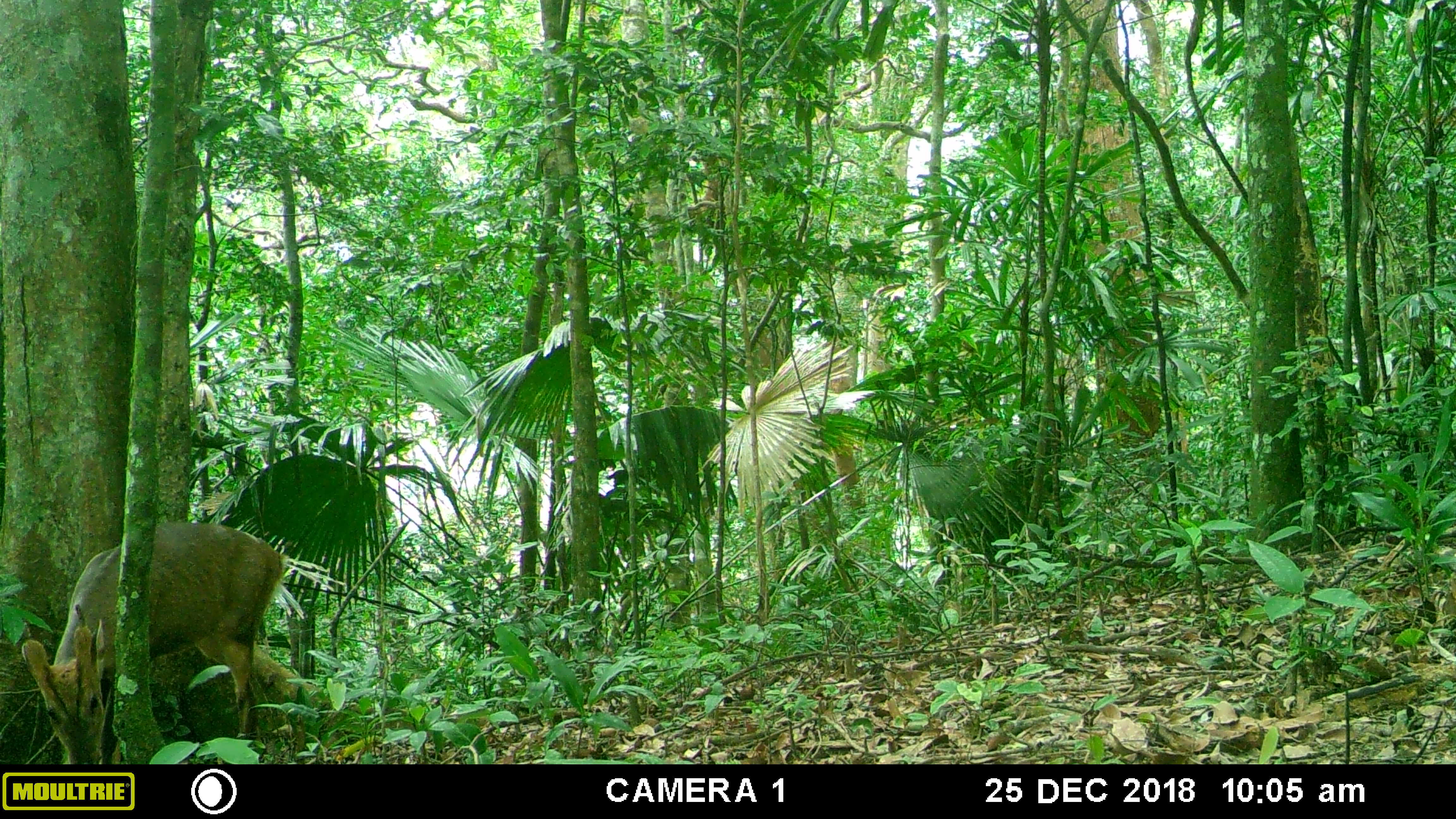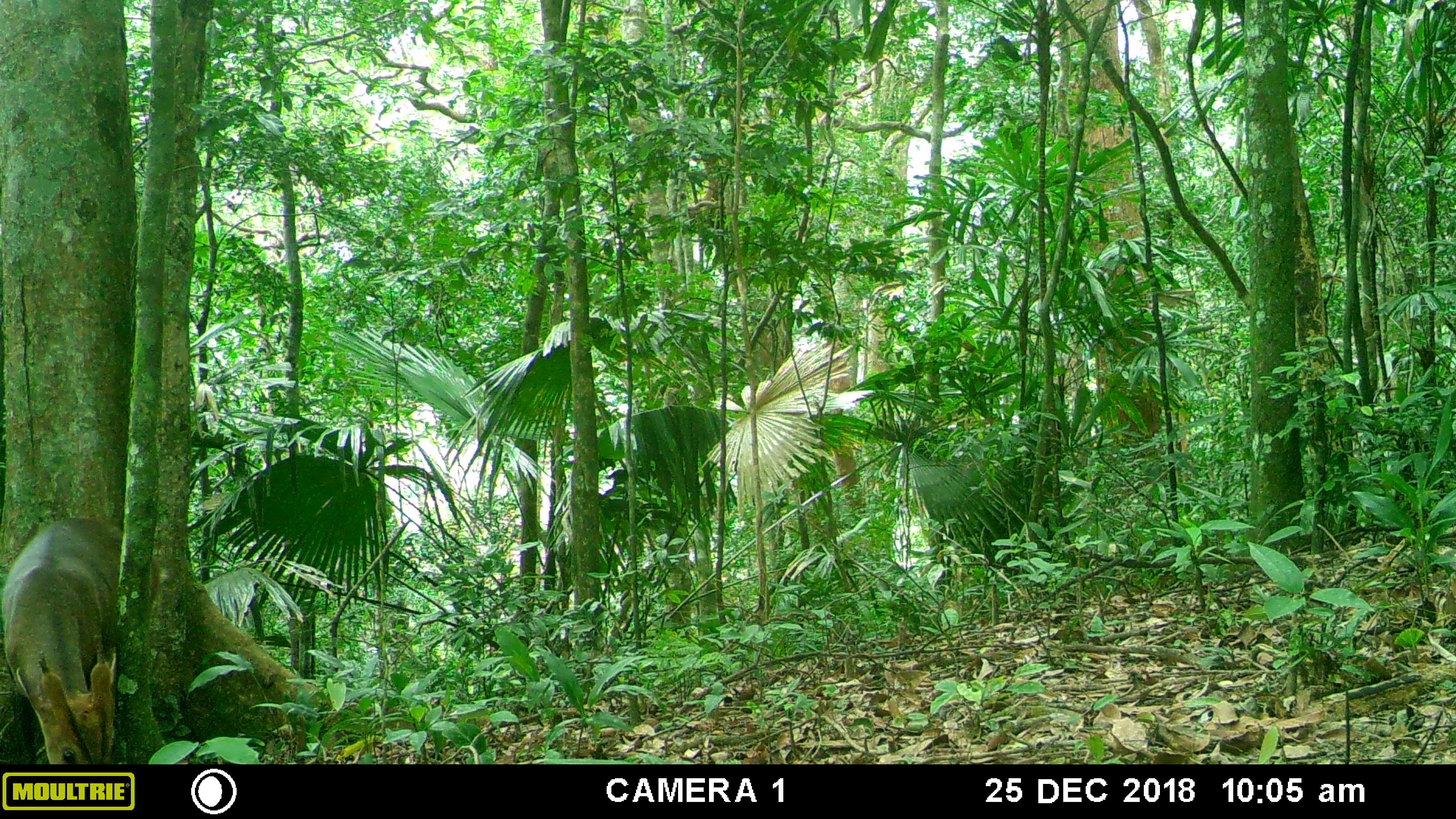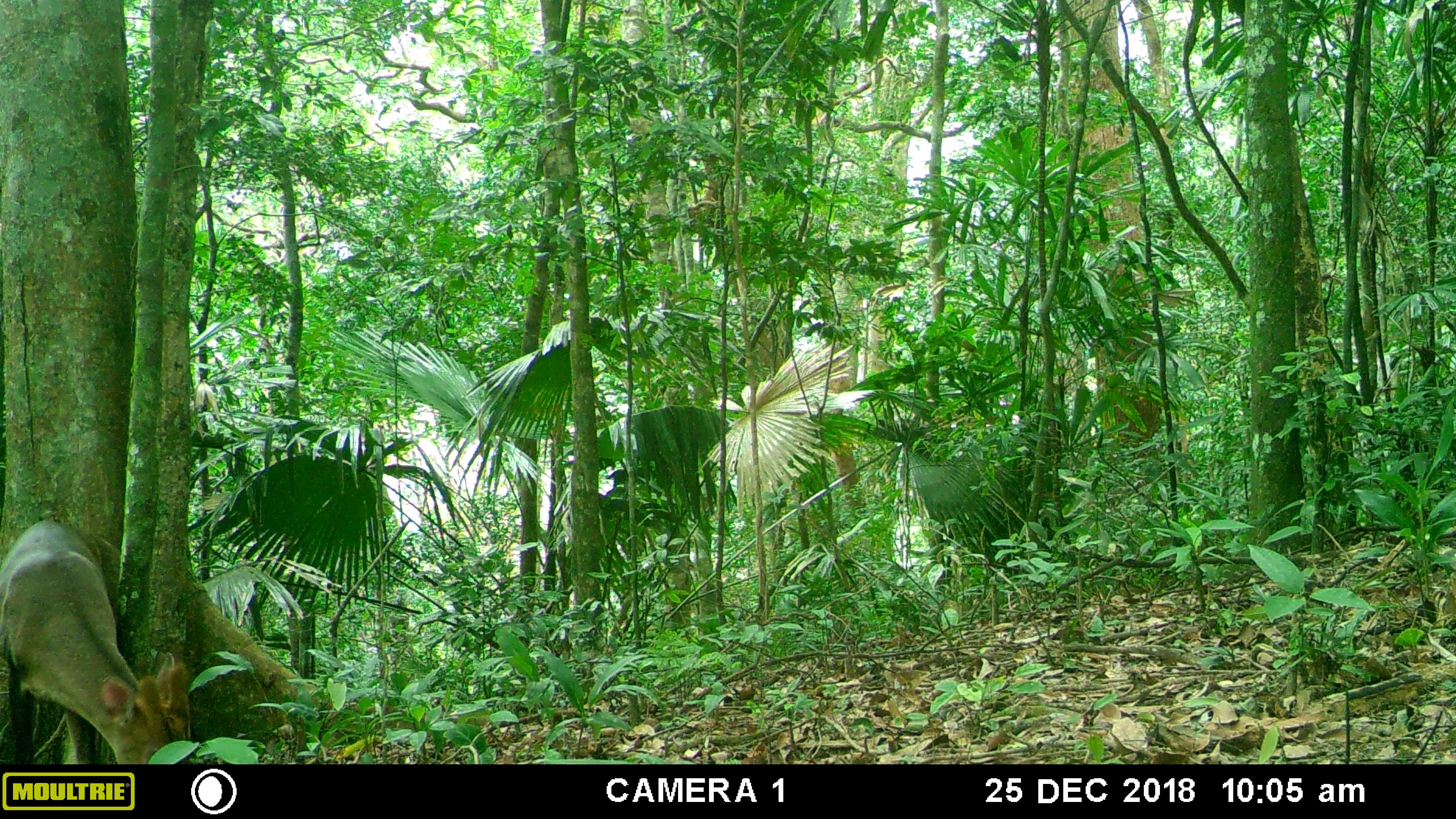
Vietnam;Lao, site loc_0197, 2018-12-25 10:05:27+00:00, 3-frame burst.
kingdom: Animalia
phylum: Chordata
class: Mammalia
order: Artiodactyla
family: Cervidae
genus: Muntiacus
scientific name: Muntiacus vuquangensis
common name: large-antlered muntjac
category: large antlered muntjac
Large antlered muntjac (large-antlered muntjac) (Muntiacus vuquangensis). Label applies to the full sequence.